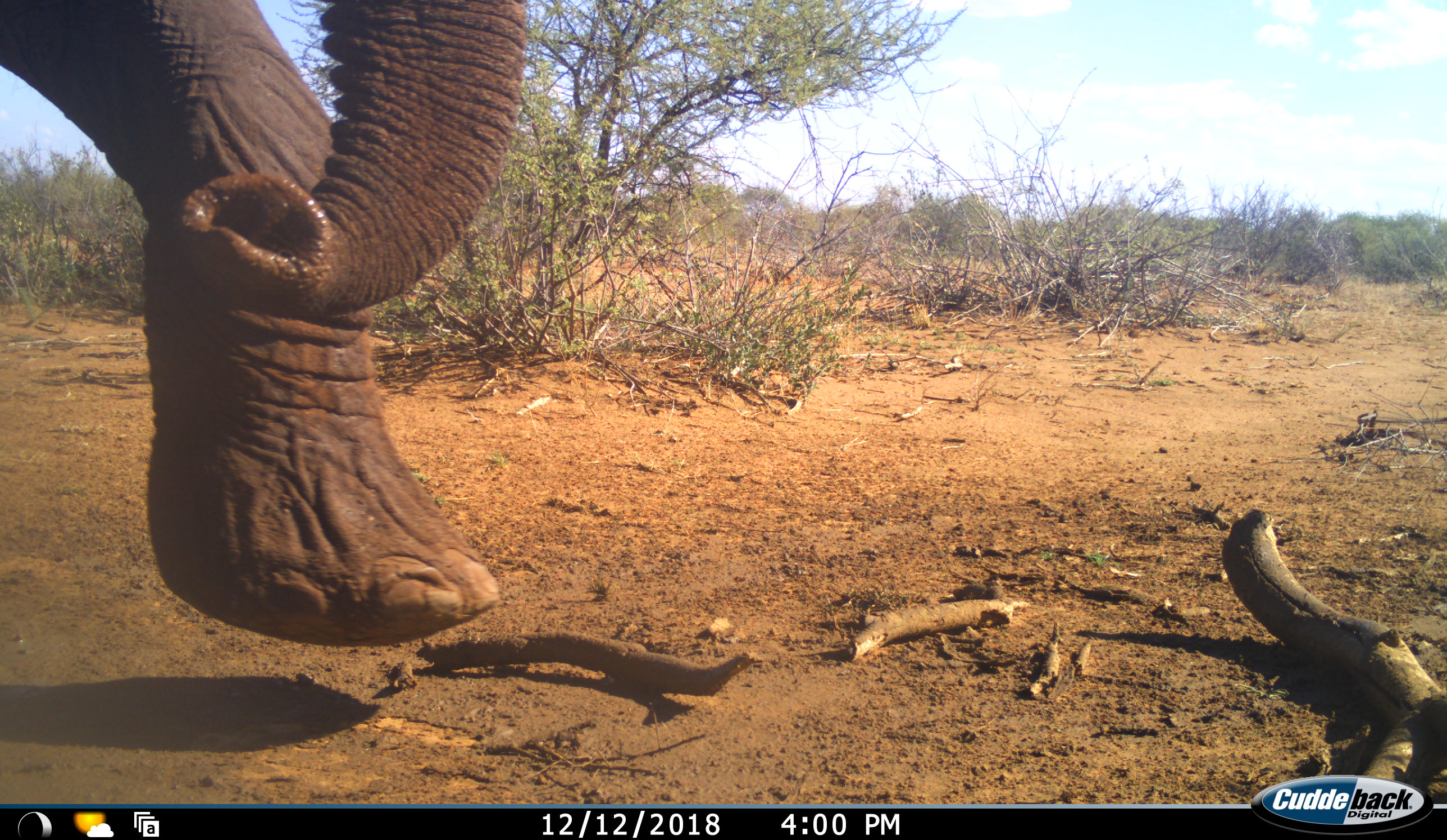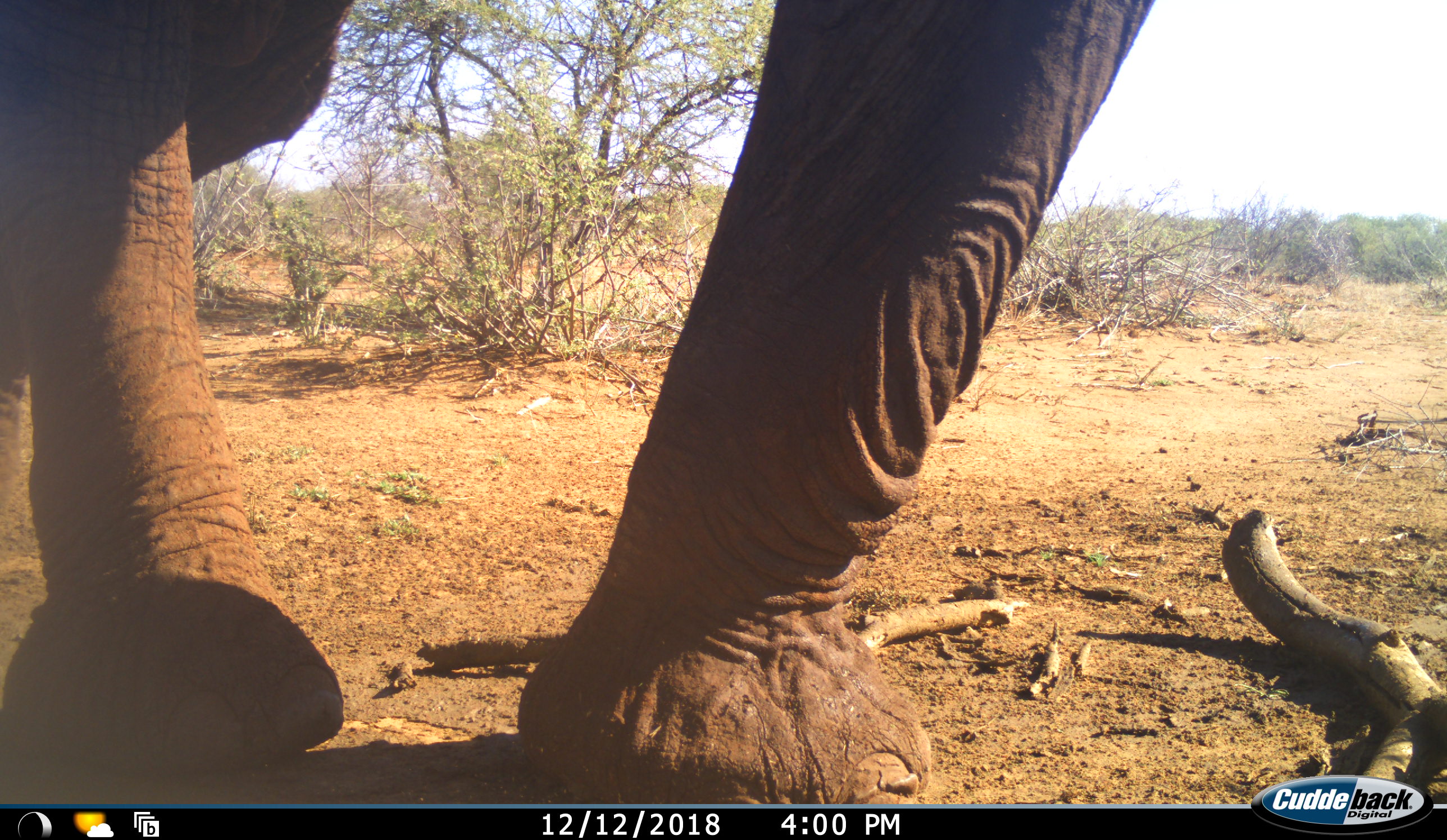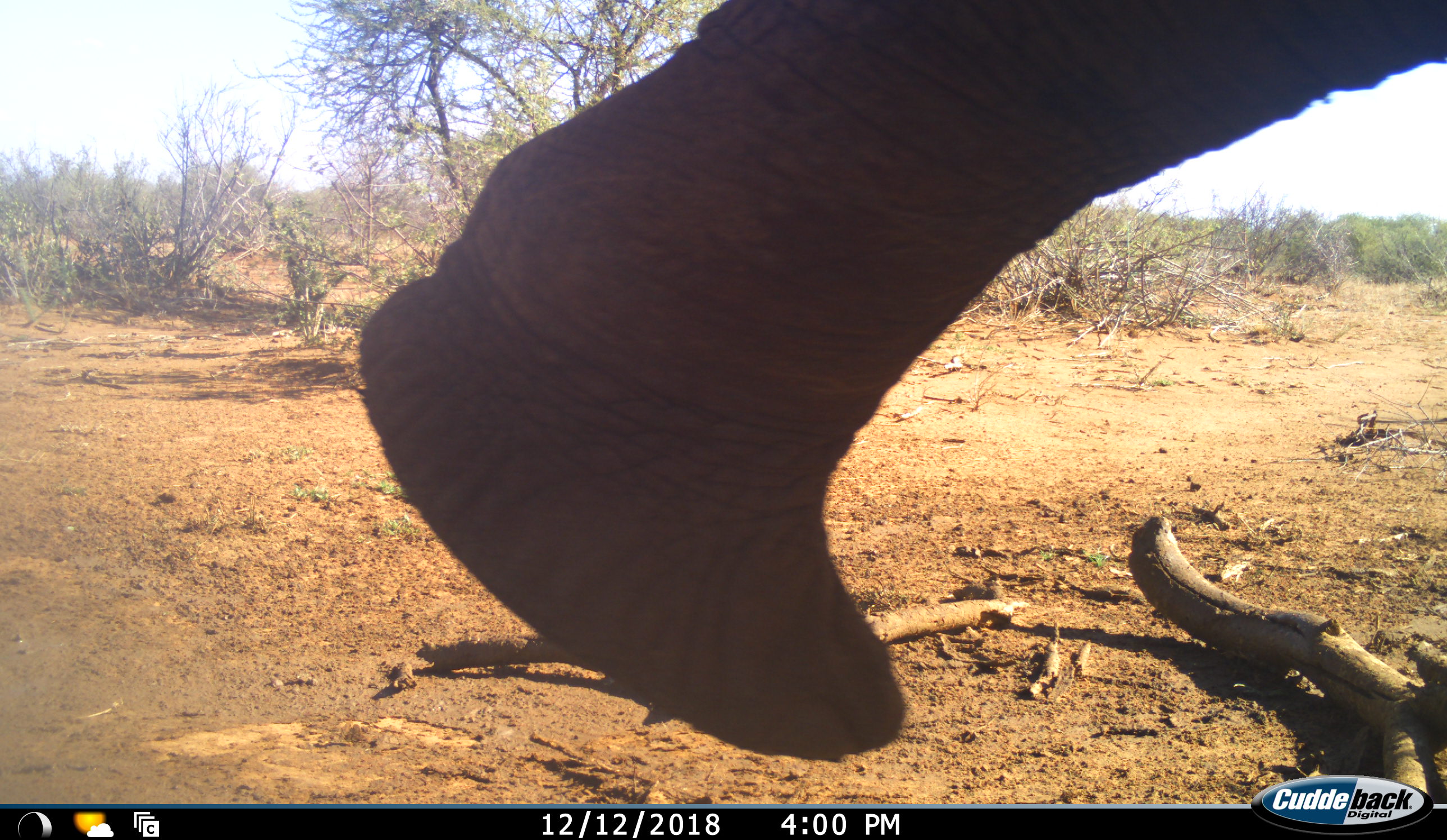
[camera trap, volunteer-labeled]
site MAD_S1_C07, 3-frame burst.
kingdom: Animalia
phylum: Chordata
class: Mammalia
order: Proboscidea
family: Elephantidae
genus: Loxodonta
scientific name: Loxodonta africana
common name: african bush elephant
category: elephant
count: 1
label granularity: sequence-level